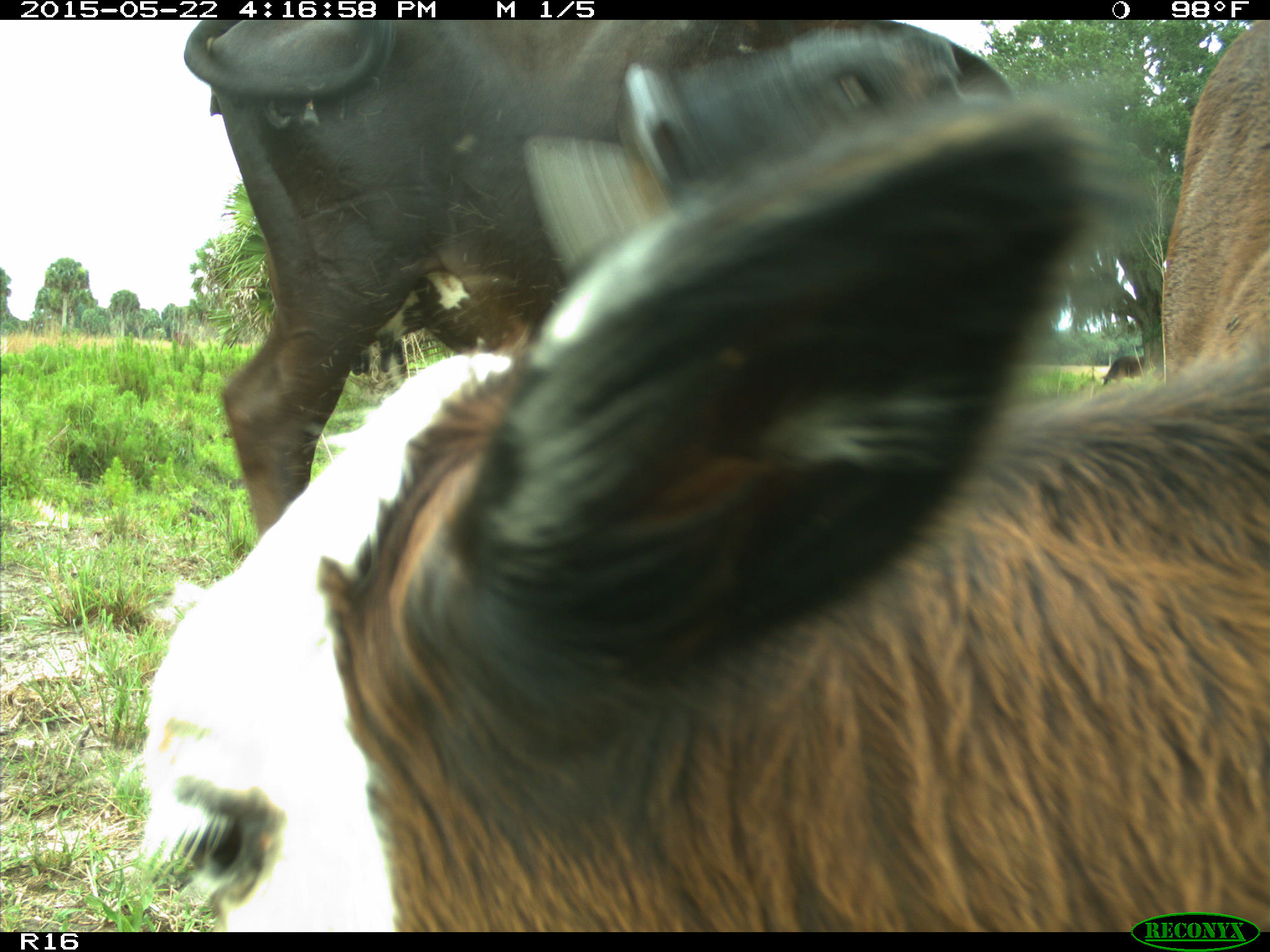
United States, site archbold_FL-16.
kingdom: Animalia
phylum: Chordata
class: Mammalia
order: Artiodactyla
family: Bovidae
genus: Bos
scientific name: Bos taurus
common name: domestic cow